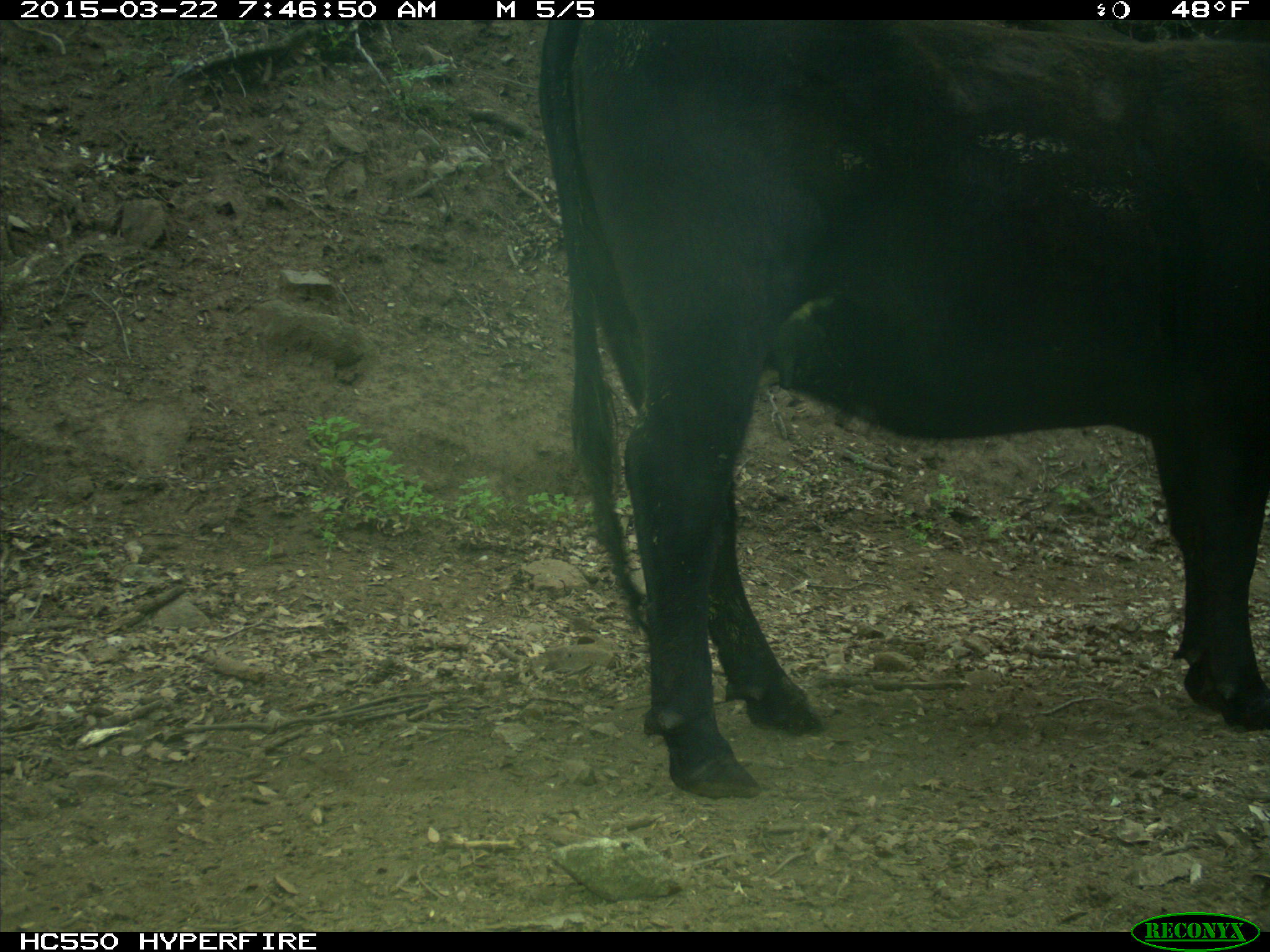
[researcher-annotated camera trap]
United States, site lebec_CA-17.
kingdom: Animalia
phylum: Chordata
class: Mammalia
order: Artiodactyla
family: Bovidae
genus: Bos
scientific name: Bos taurus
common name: domestic cow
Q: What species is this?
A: Bos taurus (domestic cow).